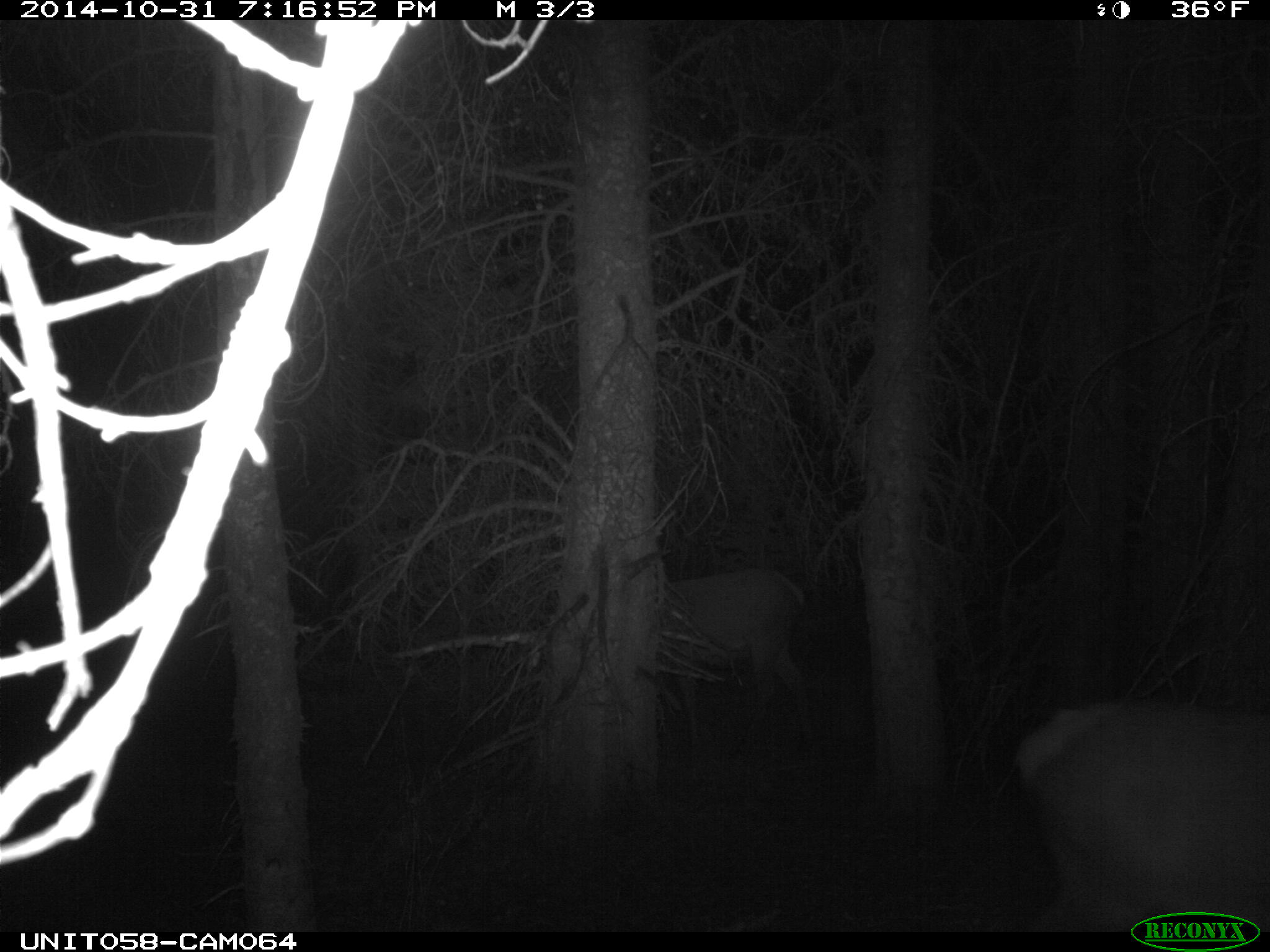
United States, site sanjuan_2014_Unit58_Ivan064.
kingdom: Animalia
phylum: Chordata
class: Mammalia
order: Artiodactyla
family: Cervidae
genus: Cervus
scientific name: Cervus elaphus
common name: red deer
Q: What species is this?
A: Cervus elaphus (red deer).